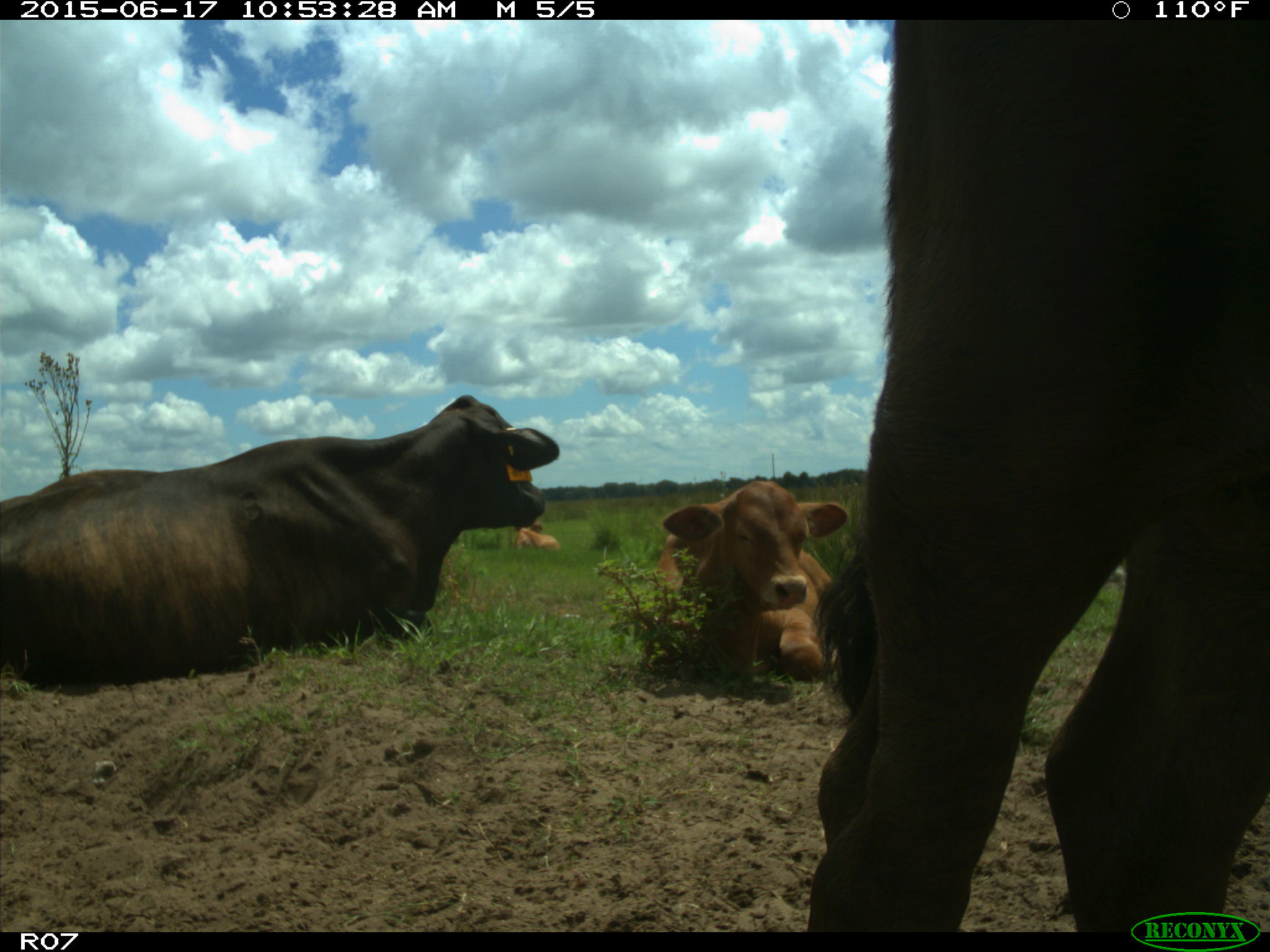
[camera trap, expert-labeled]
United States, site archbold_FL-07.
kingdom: Animalia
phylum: Chordata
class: Mammalia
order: Artiodactyla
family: Bovidae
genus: Bos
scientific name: Bos taurus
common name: domestic cow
Bos taurus (domestic cow).